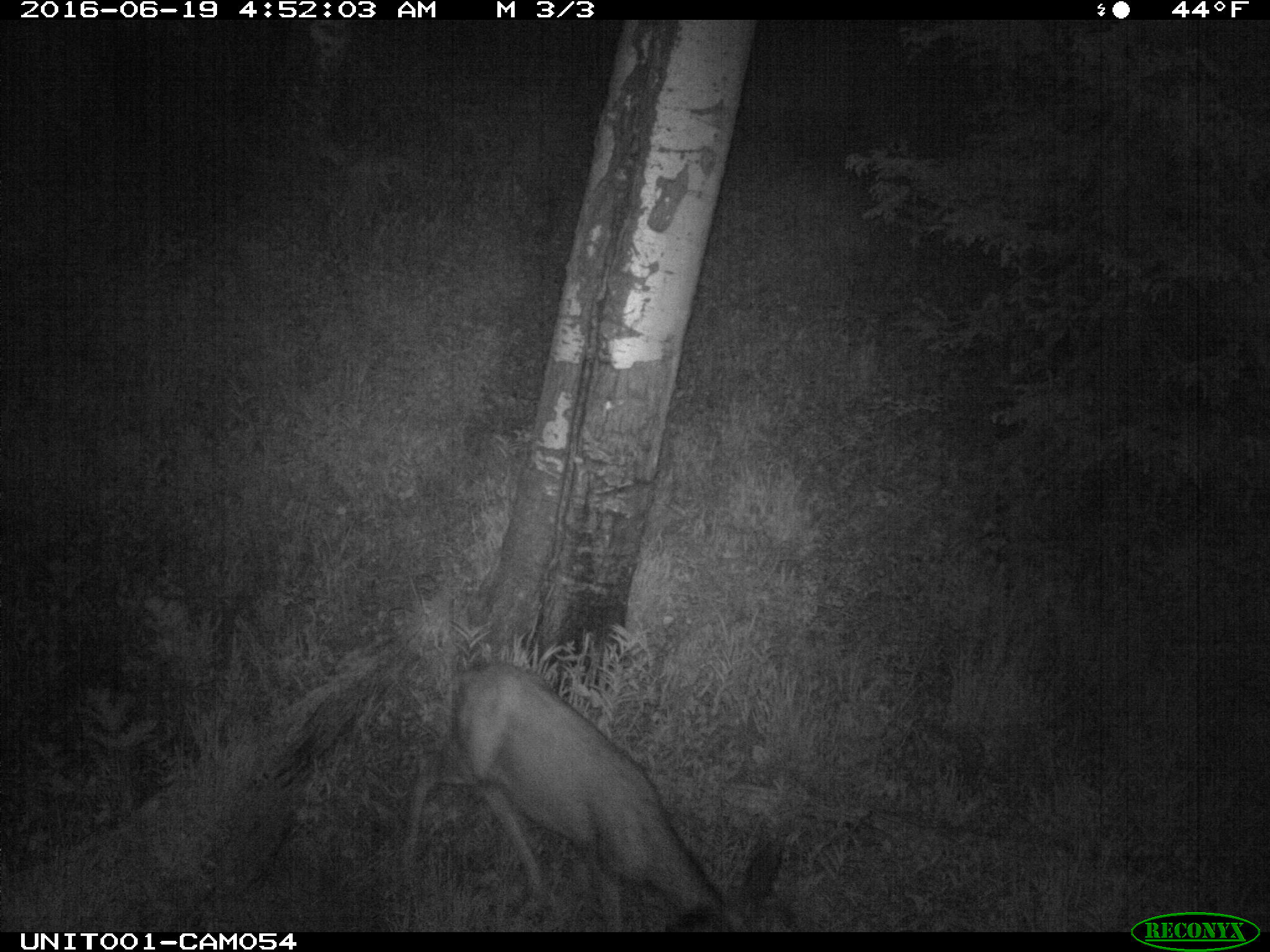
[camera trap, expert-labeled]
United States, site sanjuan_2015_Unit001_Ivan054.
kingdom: Animalia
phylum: Chordata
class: Mammalia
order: Artiodactyla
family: Cervidae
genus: Odocoileus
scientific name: Odocoileus hemionus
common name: mule deer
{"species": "Odocoileus hemionus (mule deer)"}